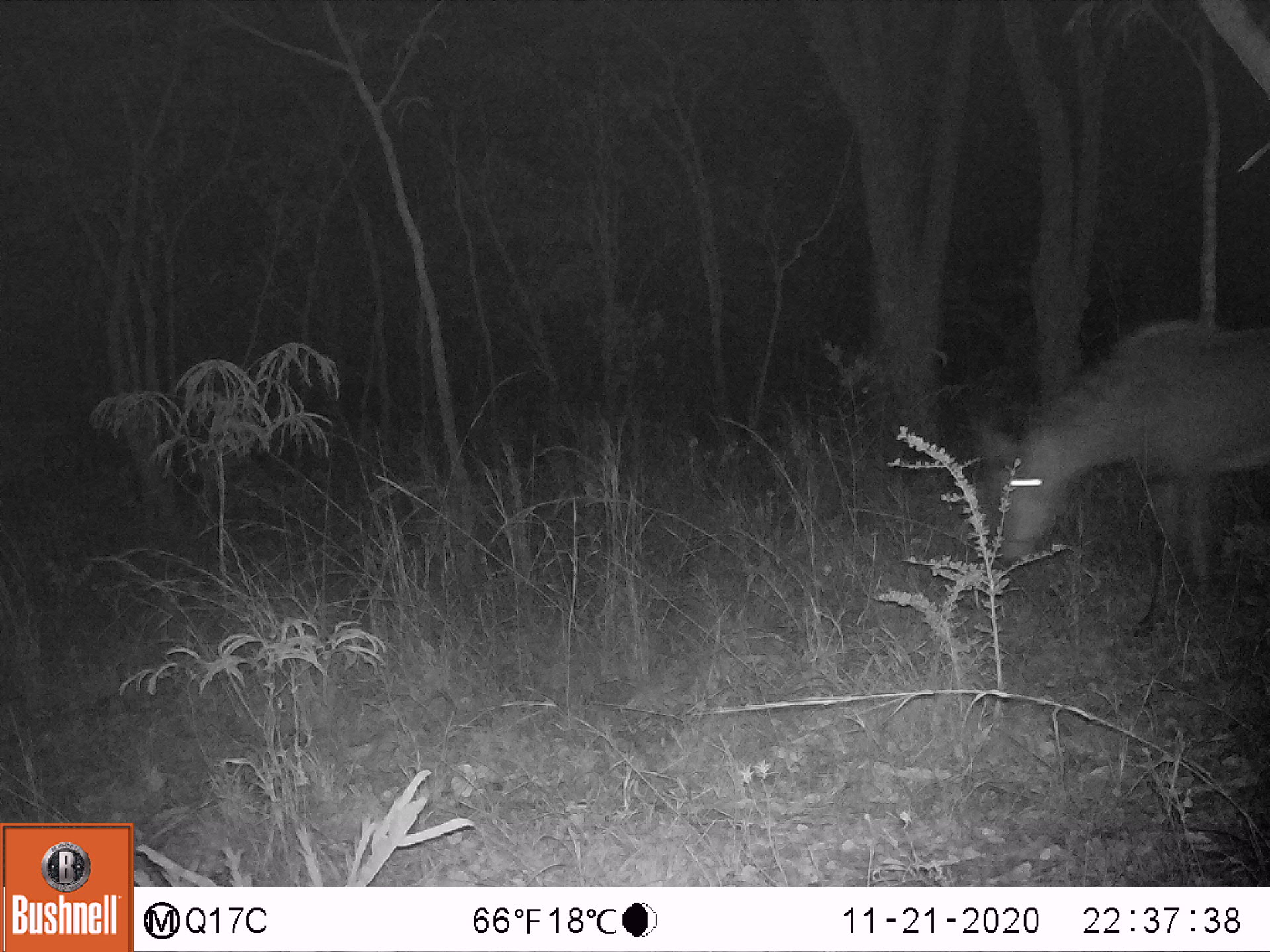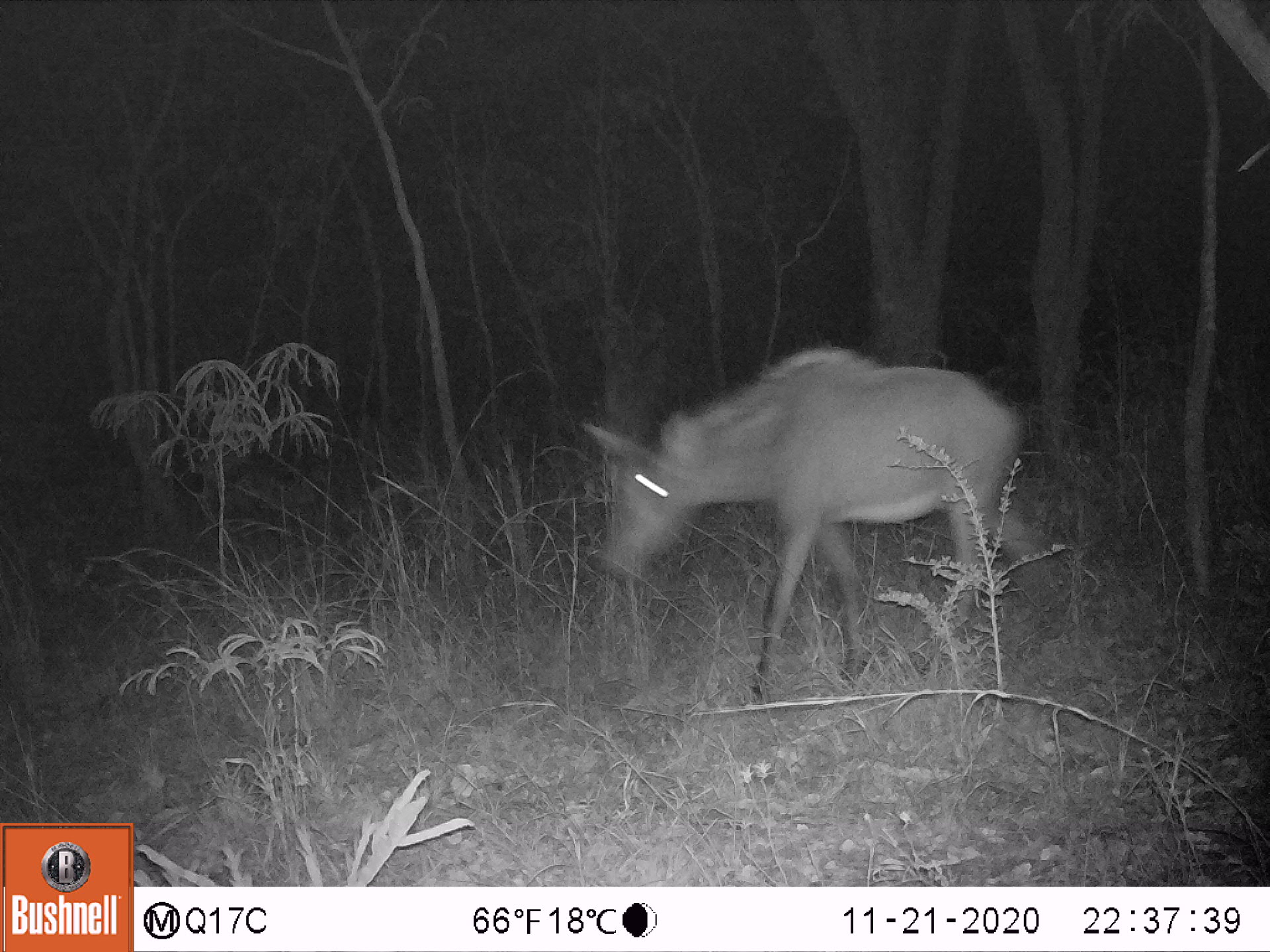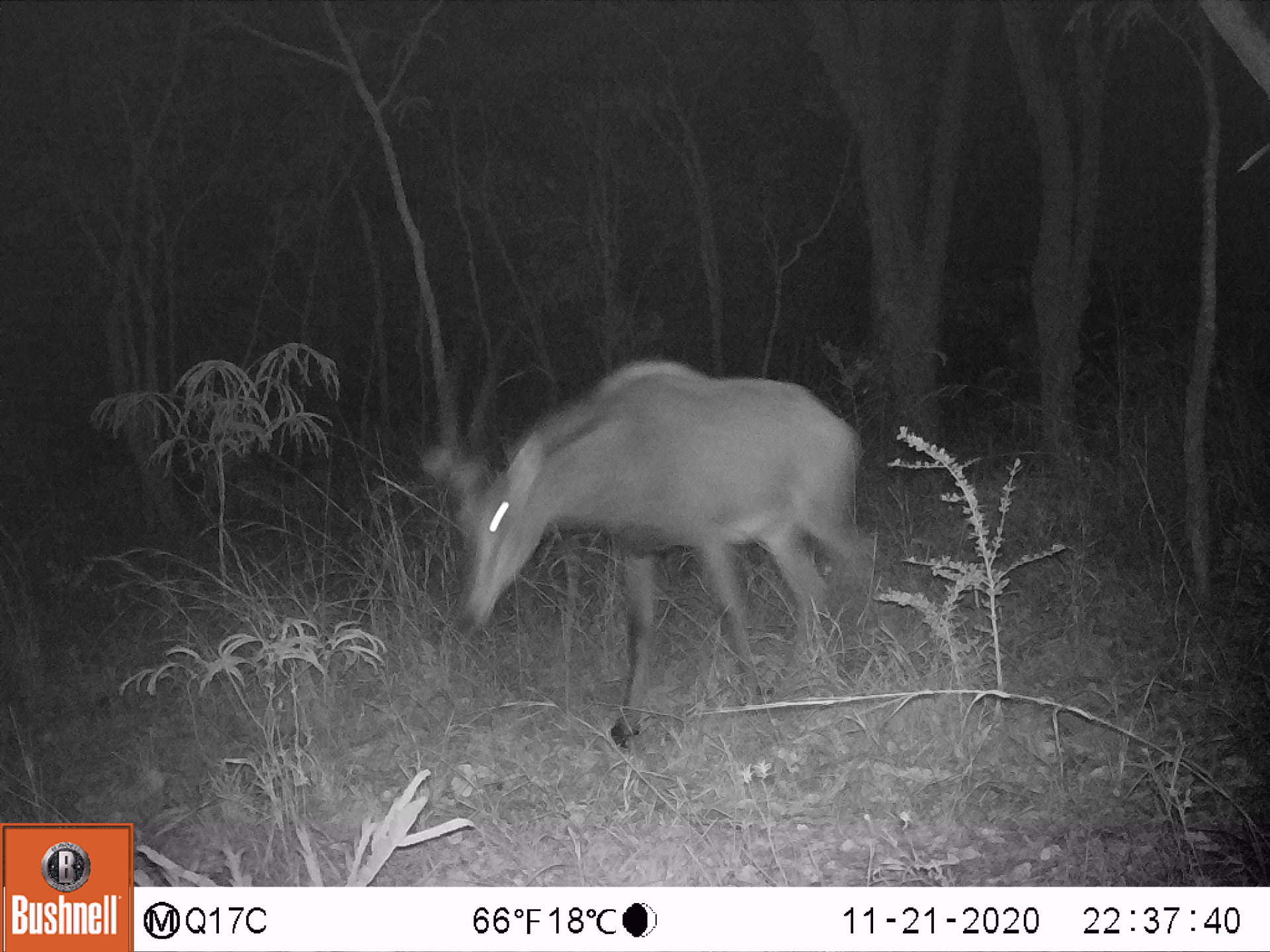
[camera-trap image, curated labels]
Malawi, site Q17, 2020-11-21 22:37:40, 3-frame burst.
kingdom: Animalia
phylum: Chordata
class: Mammalia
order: Artiodactyla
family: Bovidae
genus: Hippotragus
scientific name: Hippotragus niger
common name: sable antelope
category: sable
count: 1